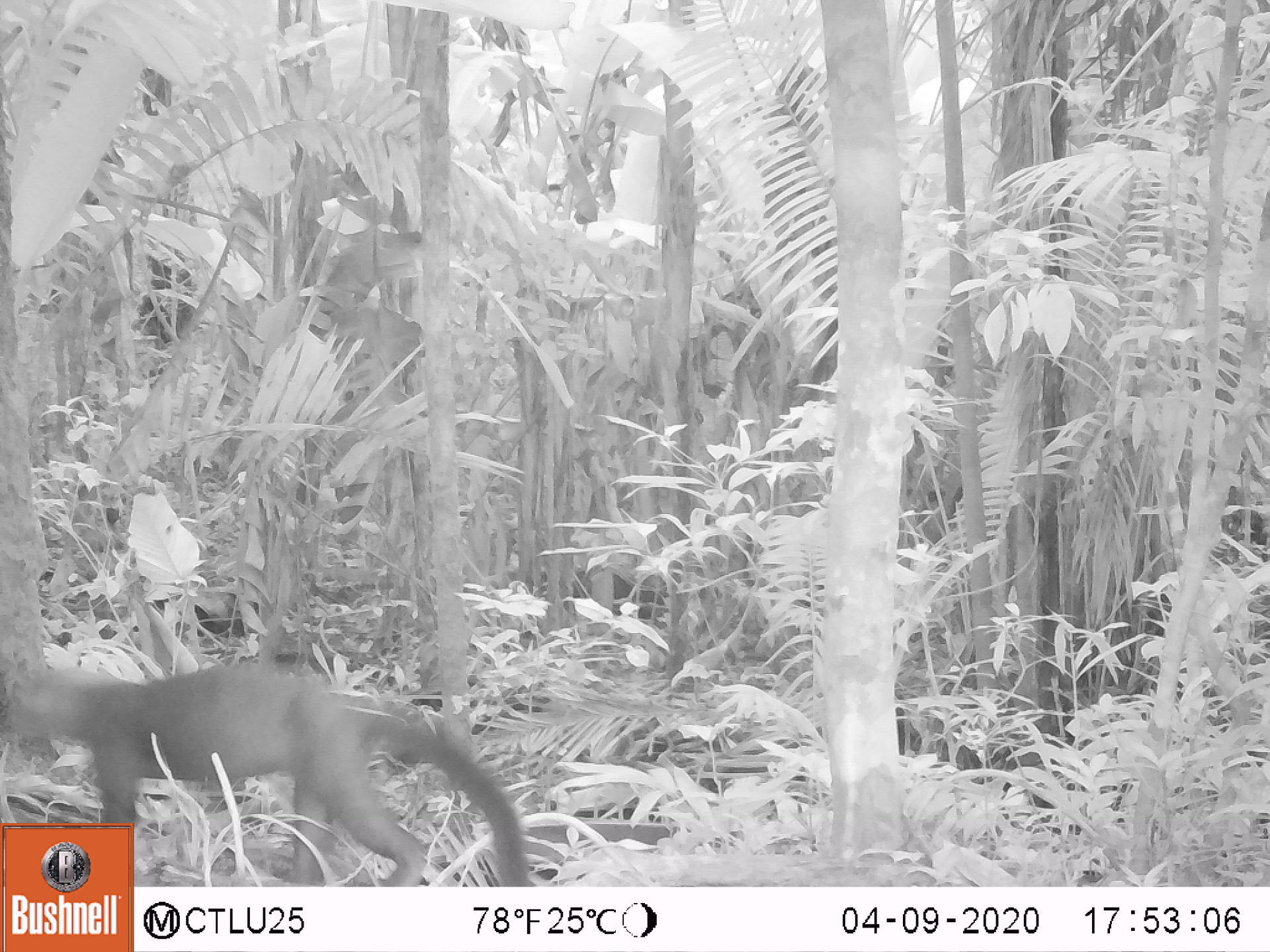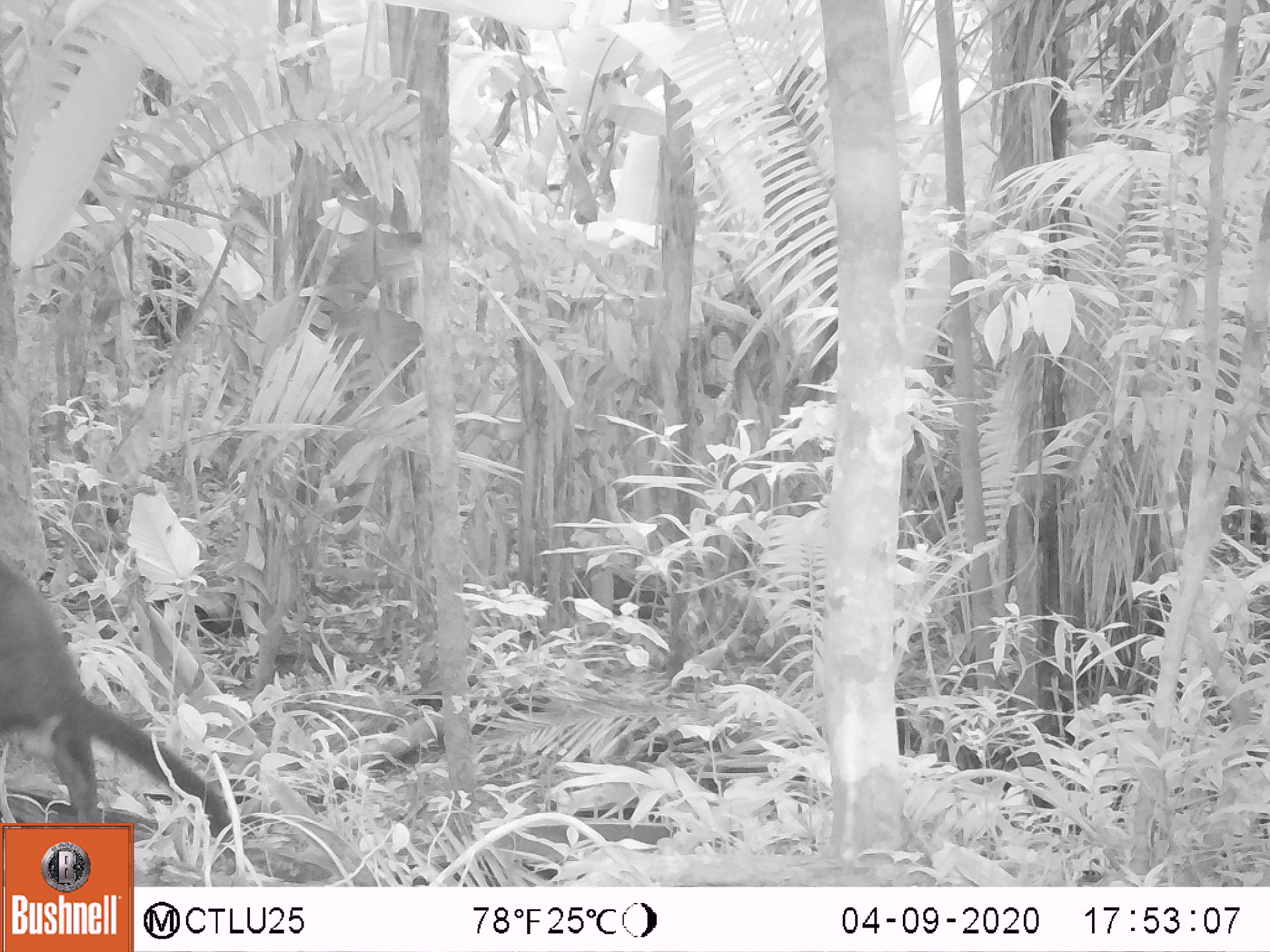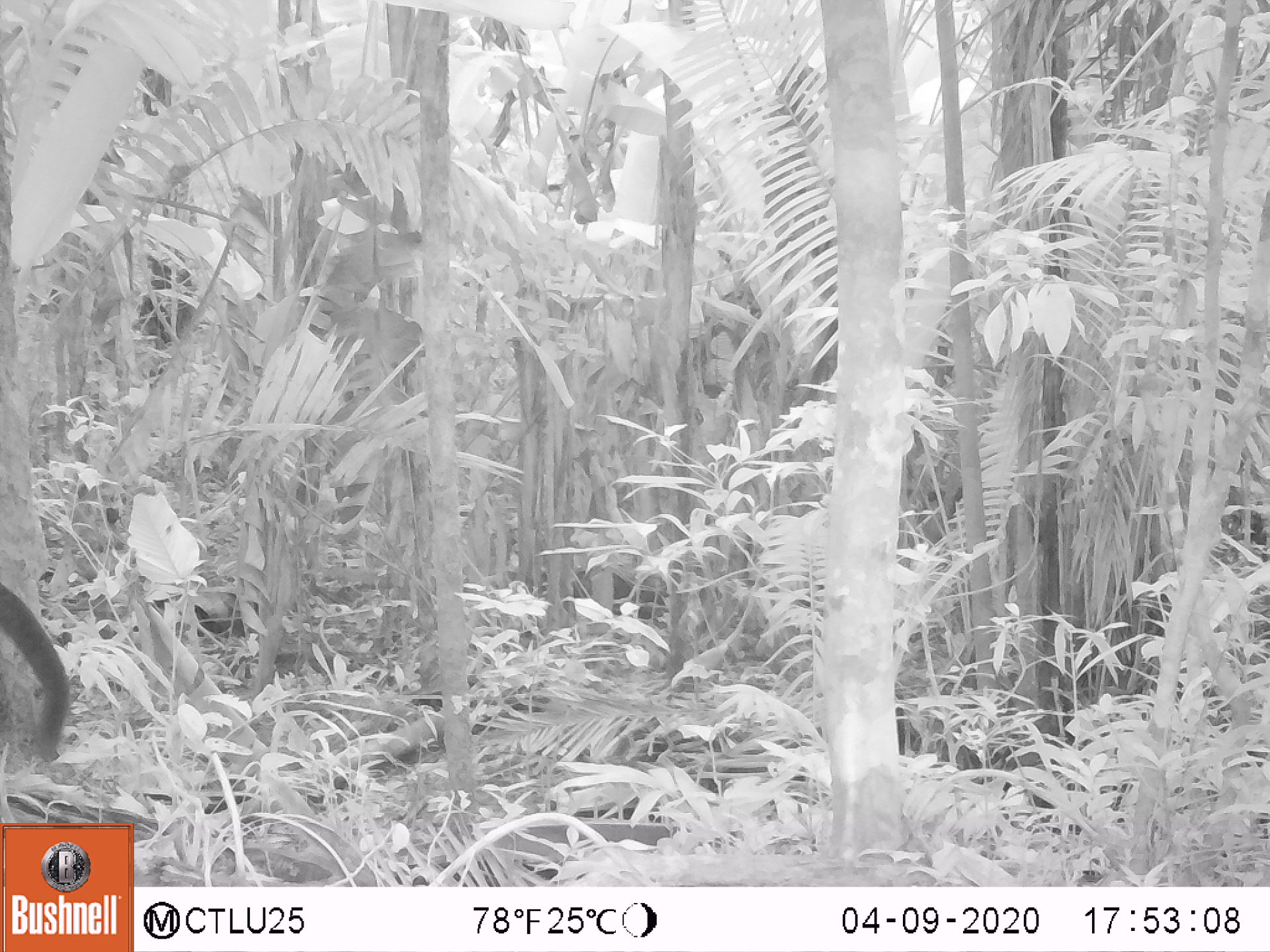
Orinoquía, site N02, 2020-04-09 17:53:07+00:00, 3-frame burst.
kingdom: Animalia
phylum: Chordata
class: Mammalia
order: Carnivora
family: Mustelidae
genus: Eira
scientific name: Eira barbara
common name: tayra